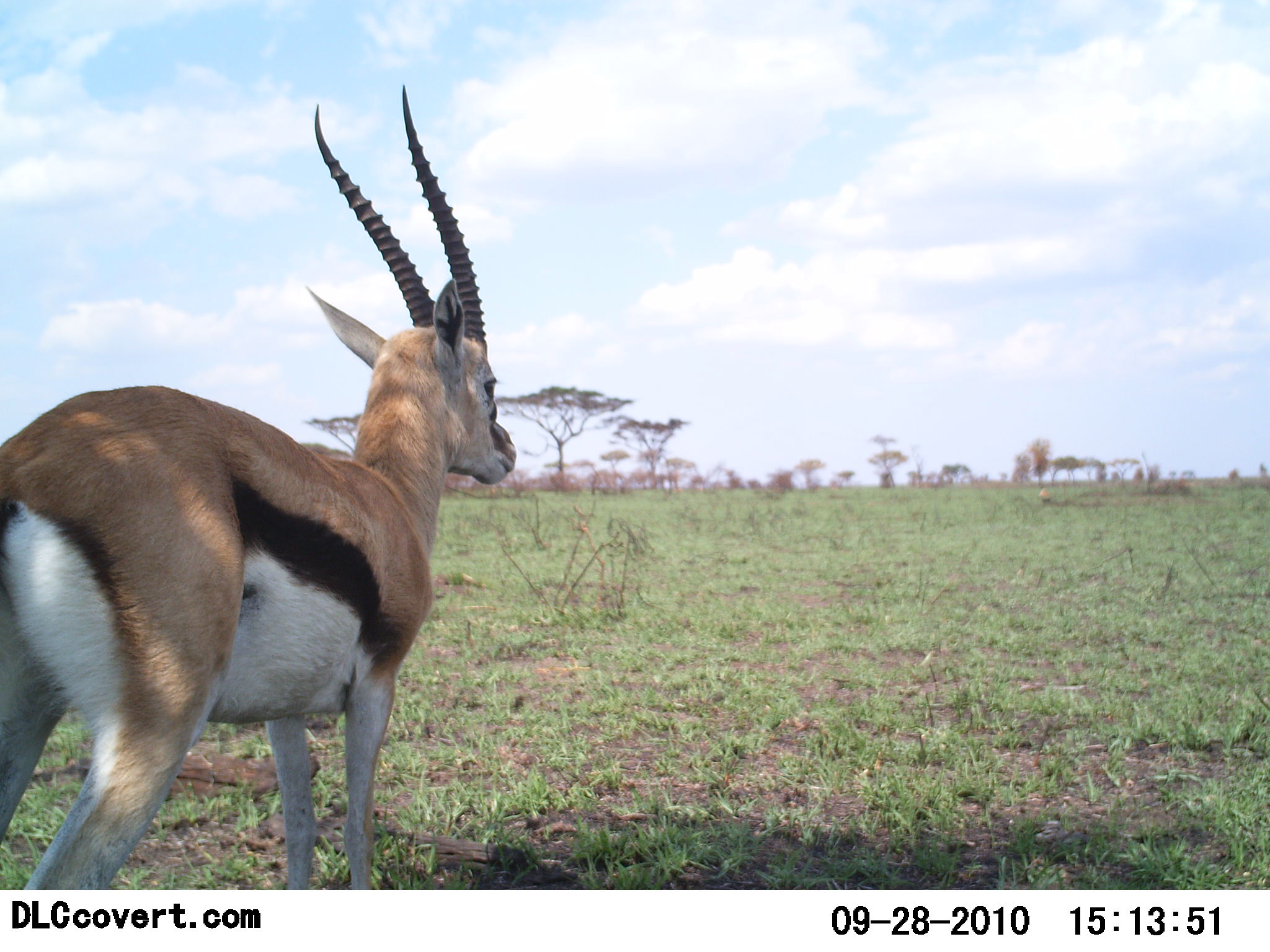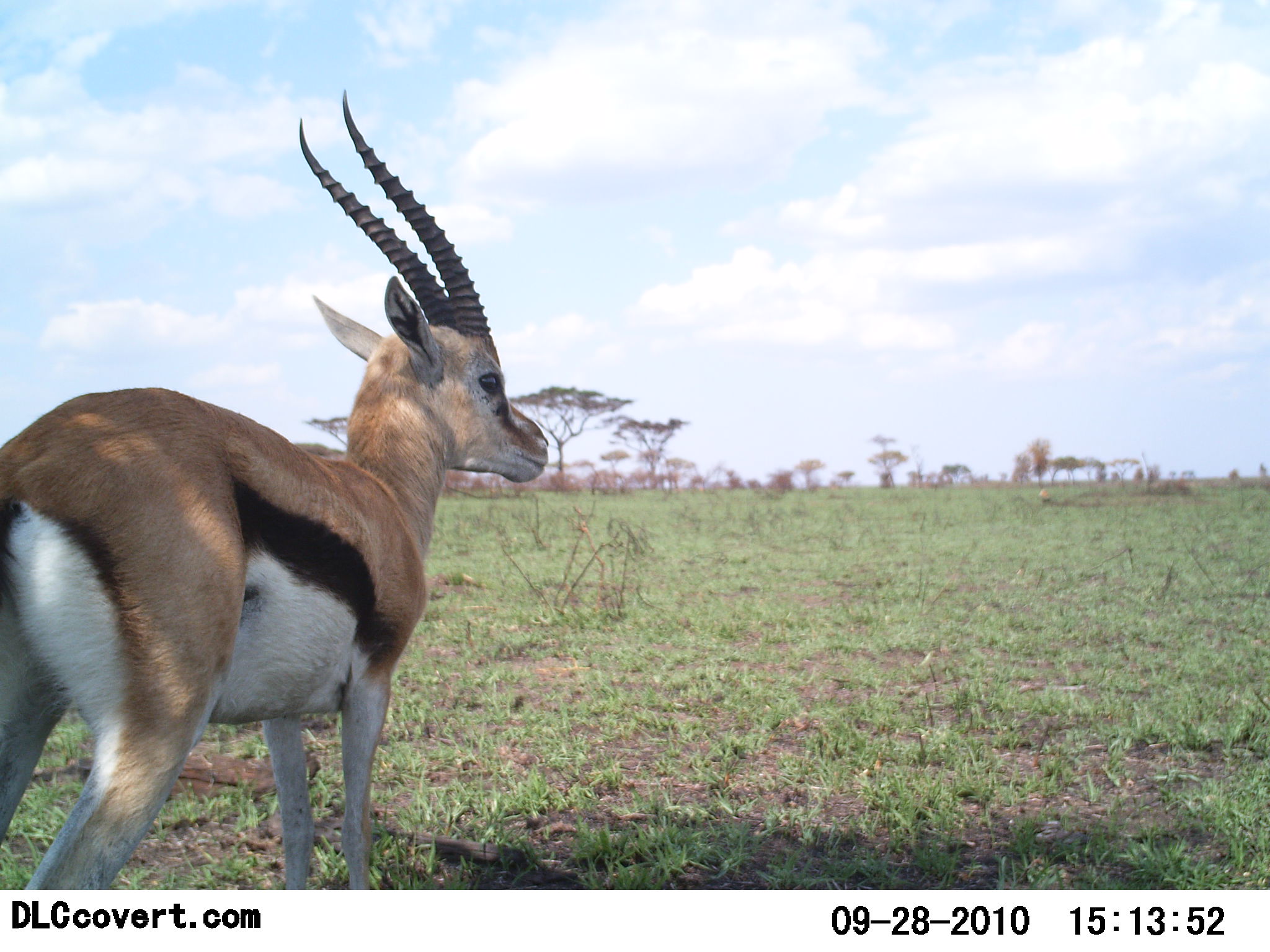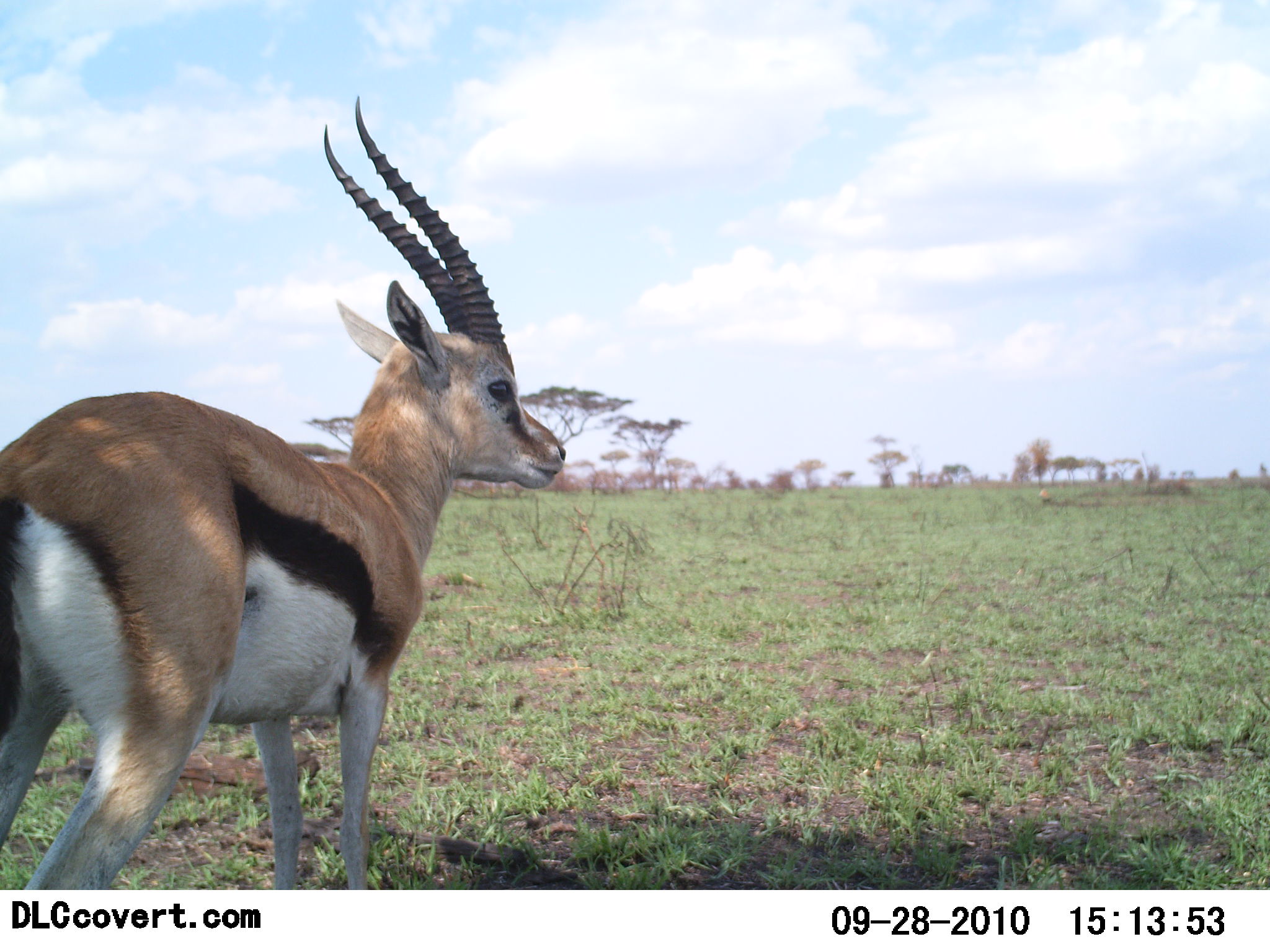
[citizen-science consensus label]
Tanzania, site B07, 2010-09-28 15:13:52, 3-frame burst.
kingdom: Animalia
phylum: Chordata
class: Mammalia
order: Artiodactyla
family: Bovidae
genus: Eudorcas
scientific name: Eudorcas thomsonii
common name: thomson's gazelle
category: gazellethomsons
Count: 1.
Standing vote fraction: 90%.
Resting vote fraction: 0%.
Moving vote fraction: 10%.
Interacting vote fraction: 0%.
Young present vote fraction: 0%.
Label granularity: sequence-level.